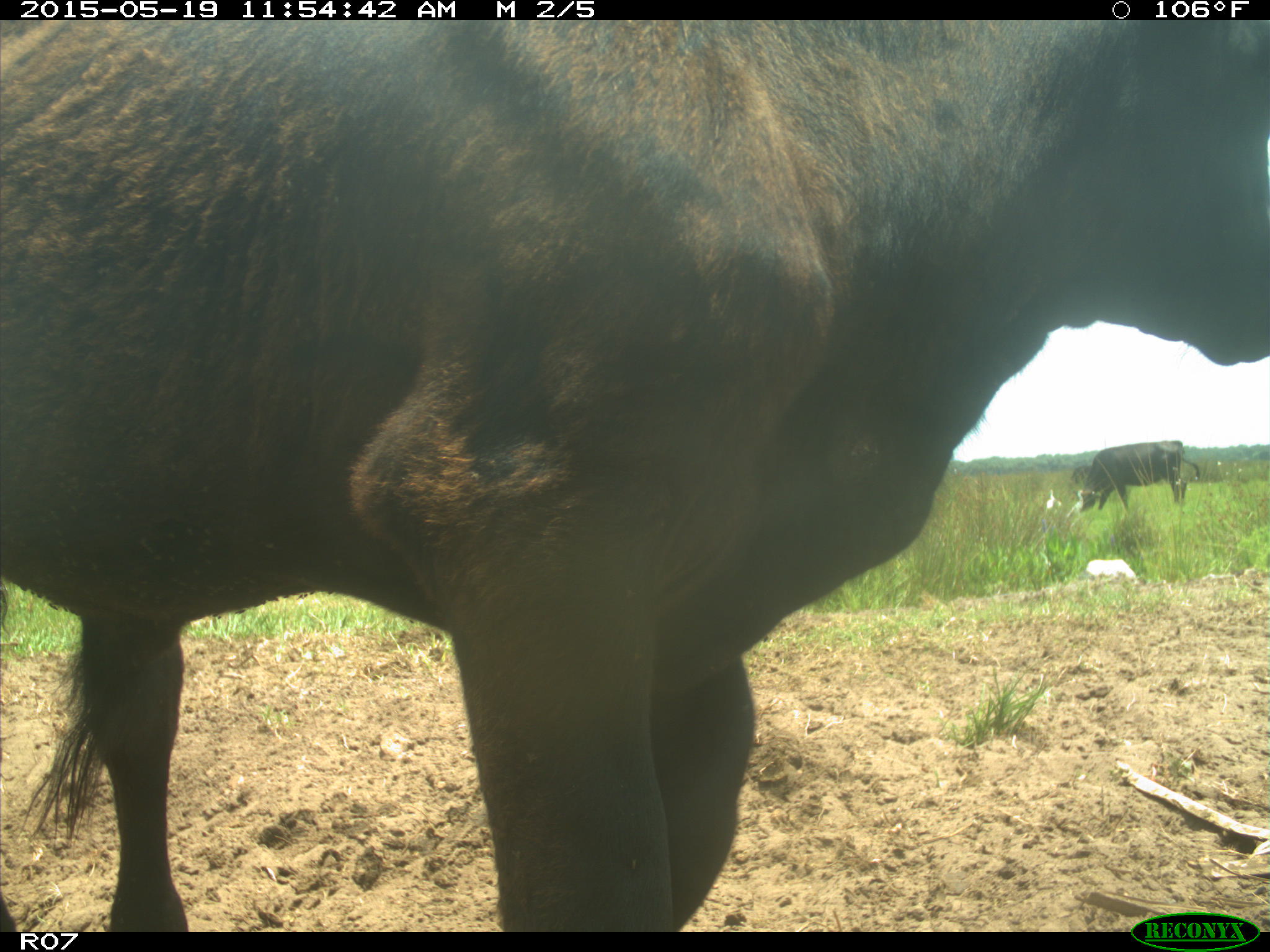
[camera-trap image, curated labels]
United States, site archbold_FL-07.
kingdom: Animalia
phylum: Chordata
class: Mammalia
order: Artiodactyla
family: Bovidae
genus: Bos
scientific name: Bos taurus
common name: domestic cow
Bos taurus (domestic cow).